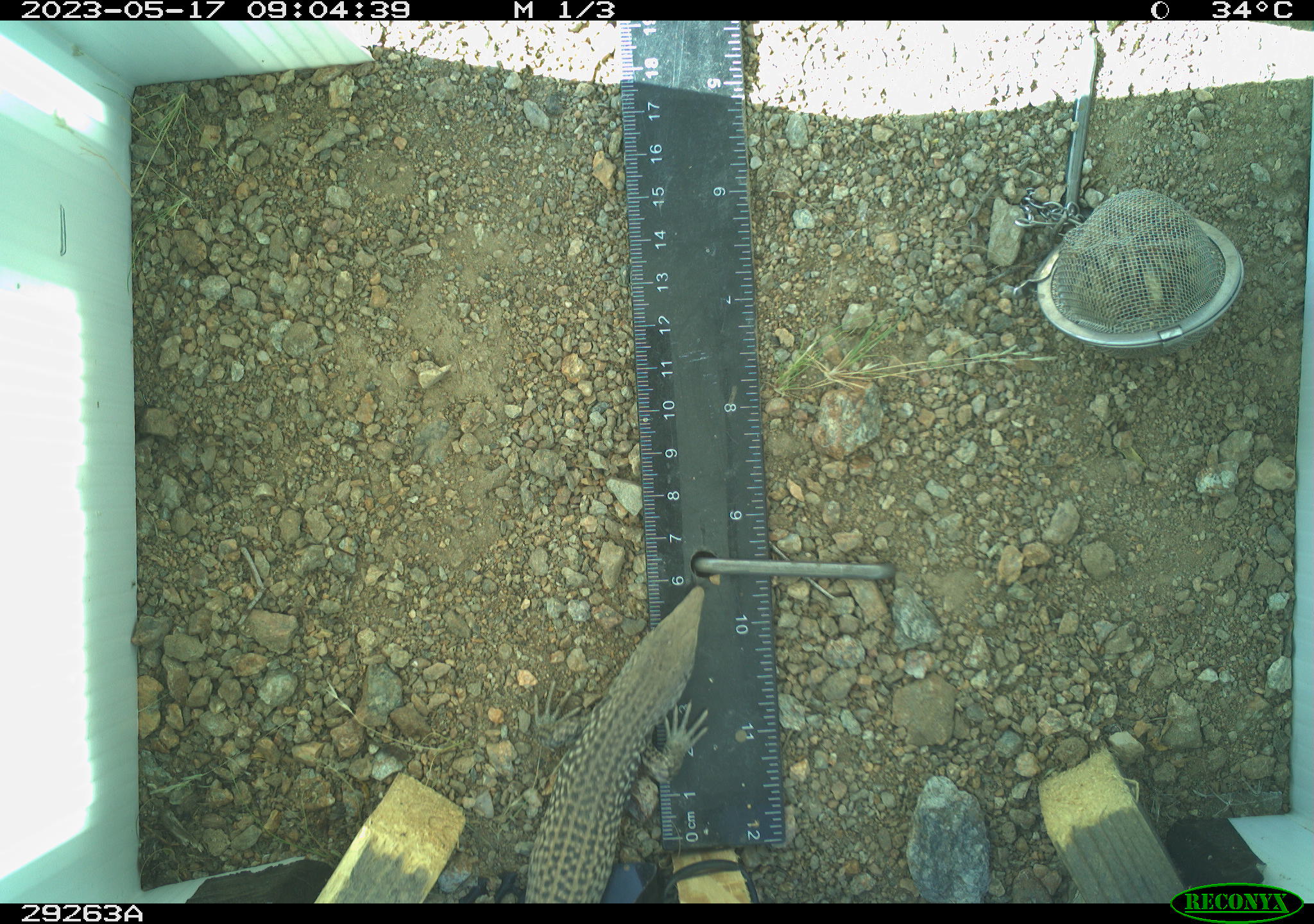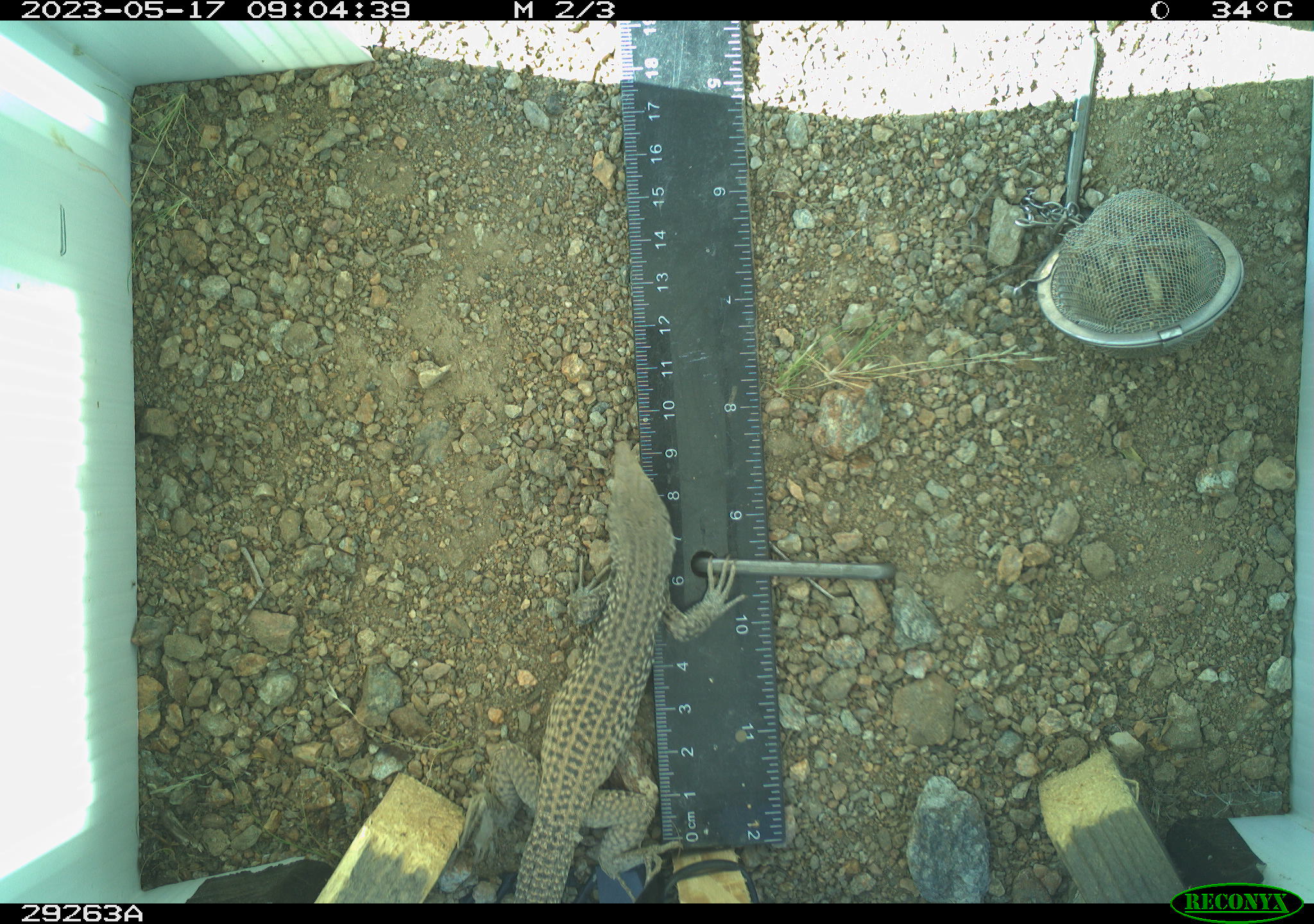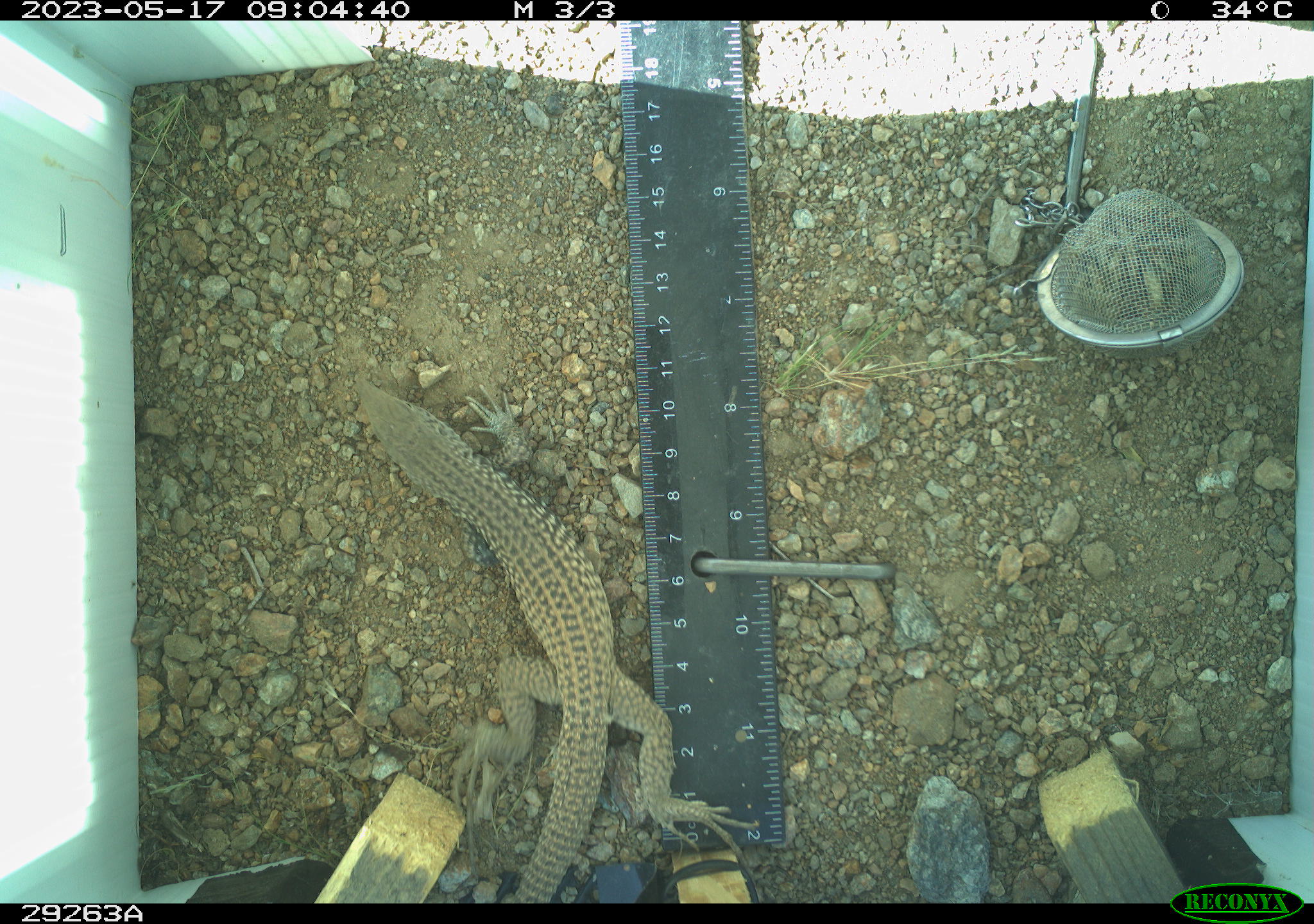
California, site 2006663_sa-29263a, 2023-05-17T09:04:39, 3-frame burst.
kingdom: Animalia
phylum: Chordata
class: Reptilia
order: Squamata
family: Teiidae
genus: Aspidoscelis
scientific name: Aspidoscelis tigris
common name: western whiptail